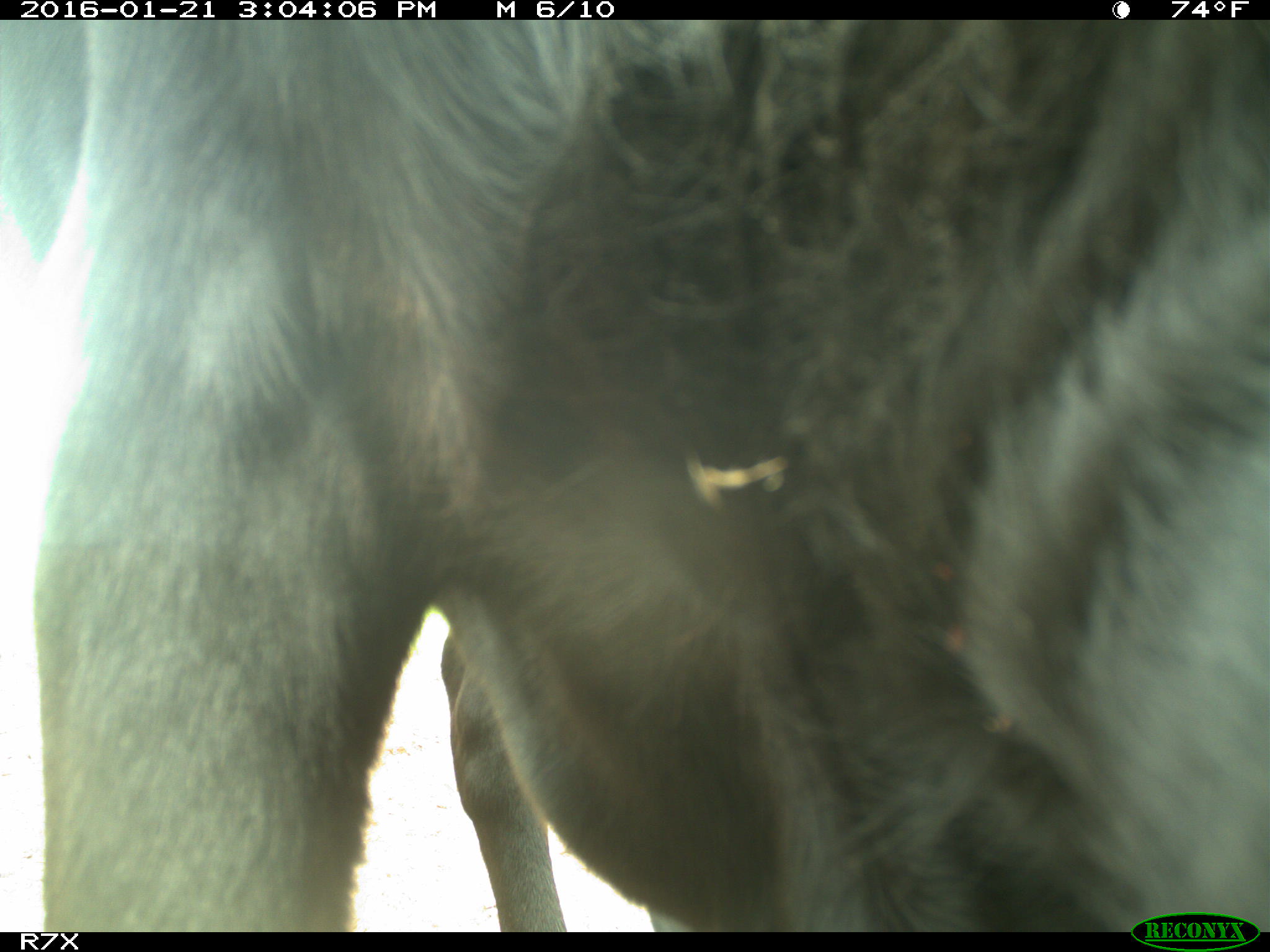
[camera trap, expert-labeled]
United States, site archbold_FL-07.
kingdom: Animalia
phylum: Chordata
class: Mammalia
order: Artiodactyla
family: Bovidae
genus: Bos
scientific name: Bos taurus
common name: domestic cow